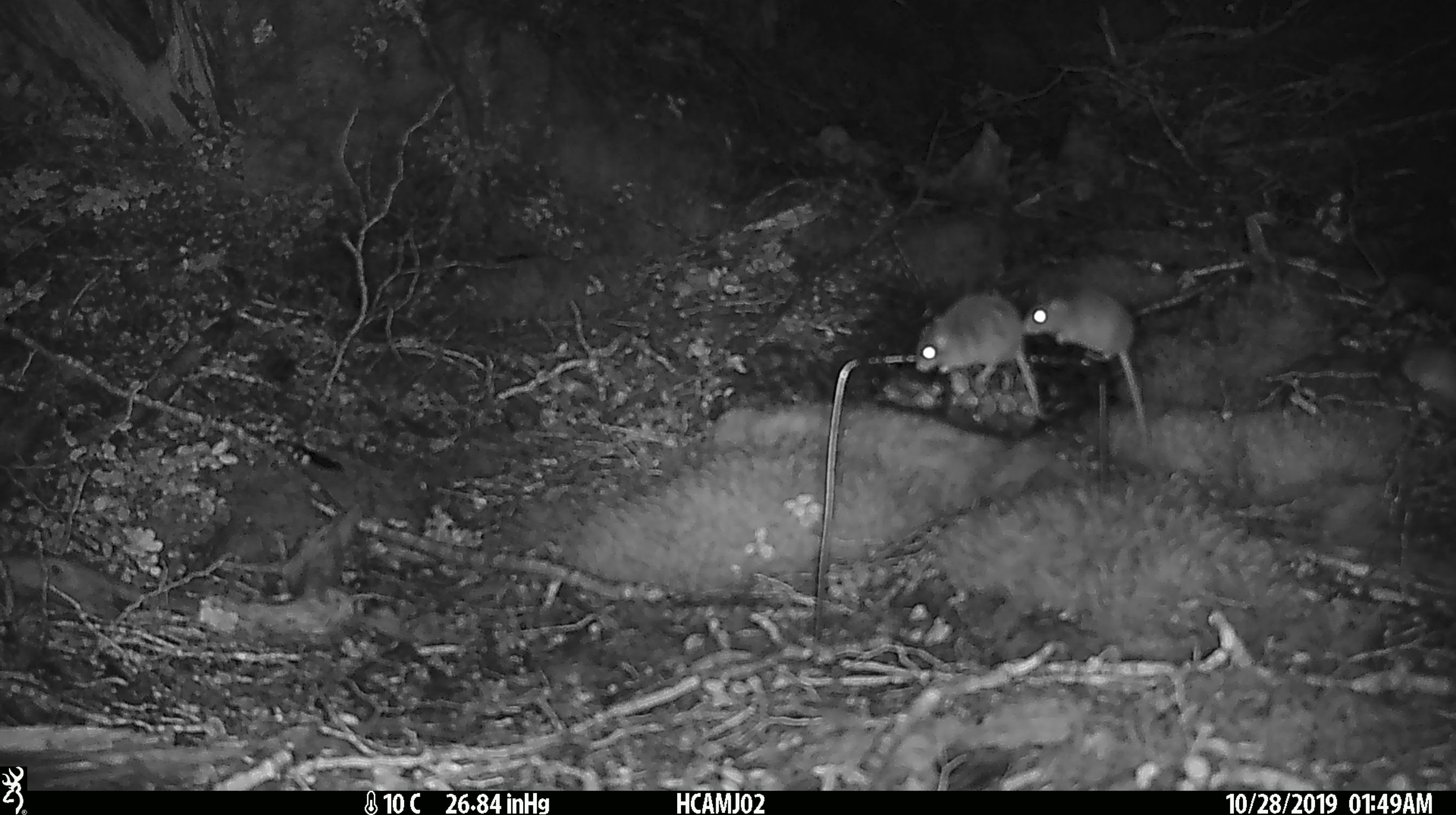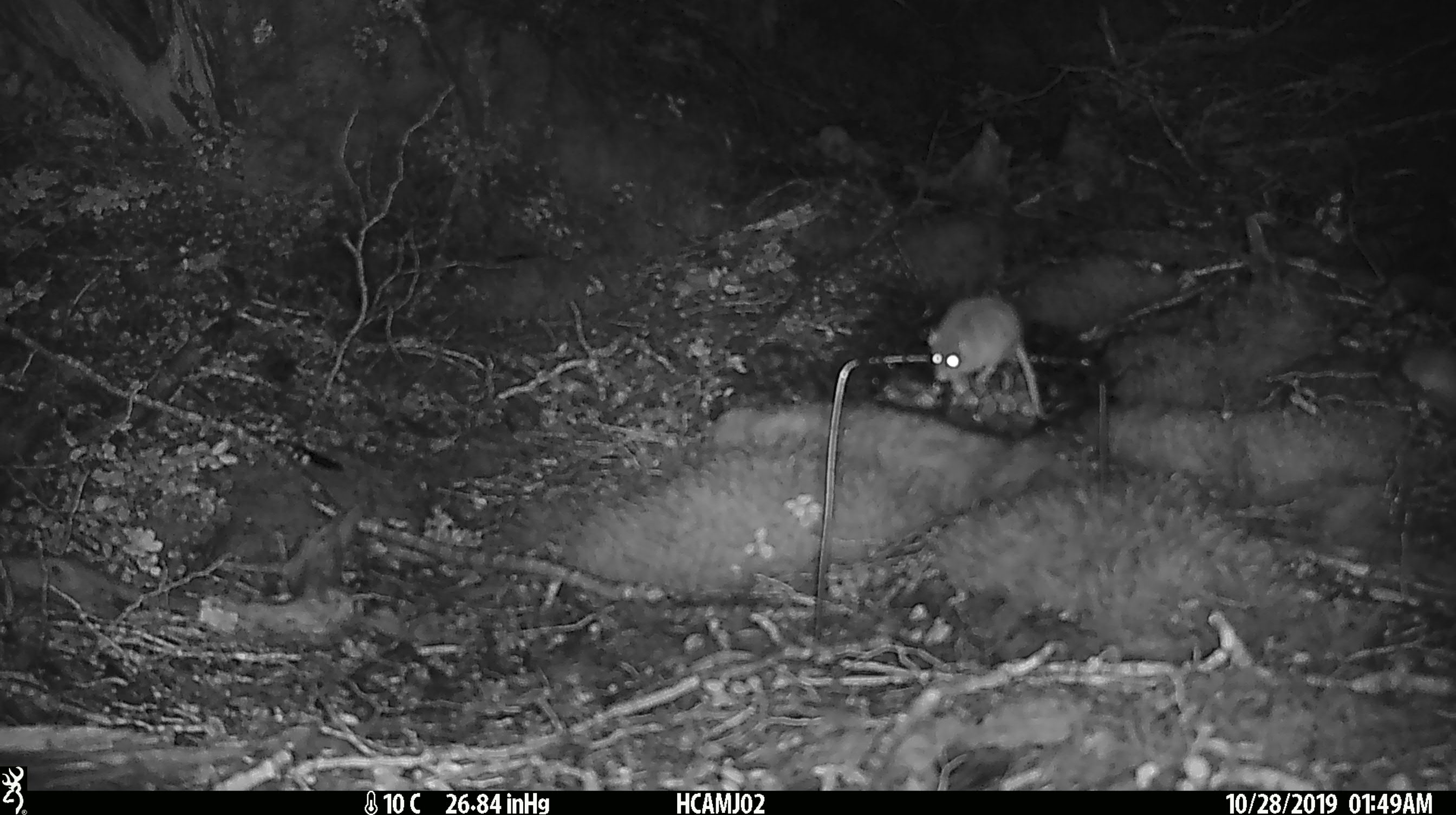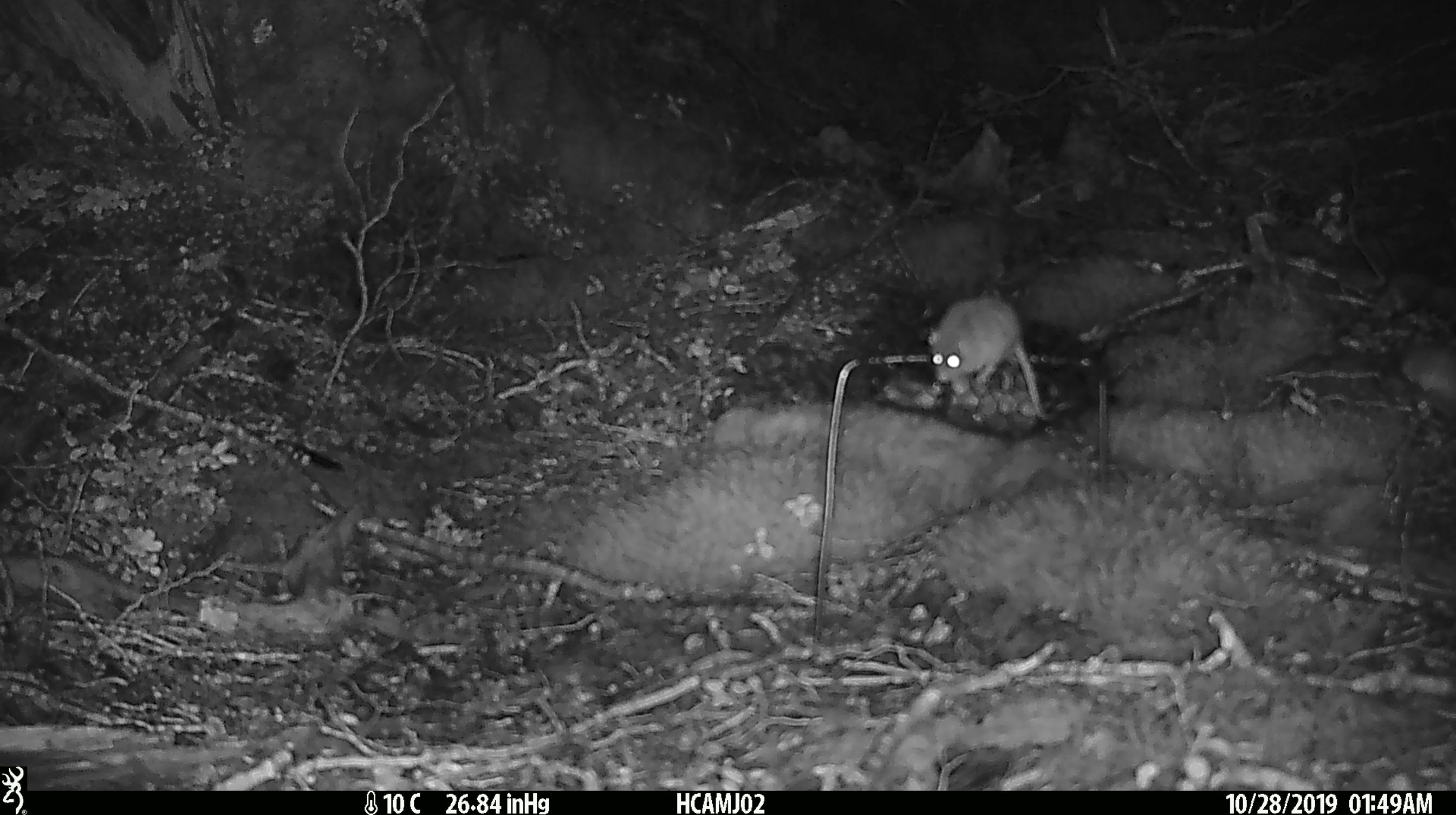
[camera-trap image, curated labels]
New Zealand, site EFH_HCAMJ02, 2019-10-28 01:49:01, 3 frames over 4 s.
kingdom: Animalia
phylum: Chordata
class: Mammalia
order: Rodentia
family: Muridae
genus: Mus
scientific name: Mus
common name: mouse